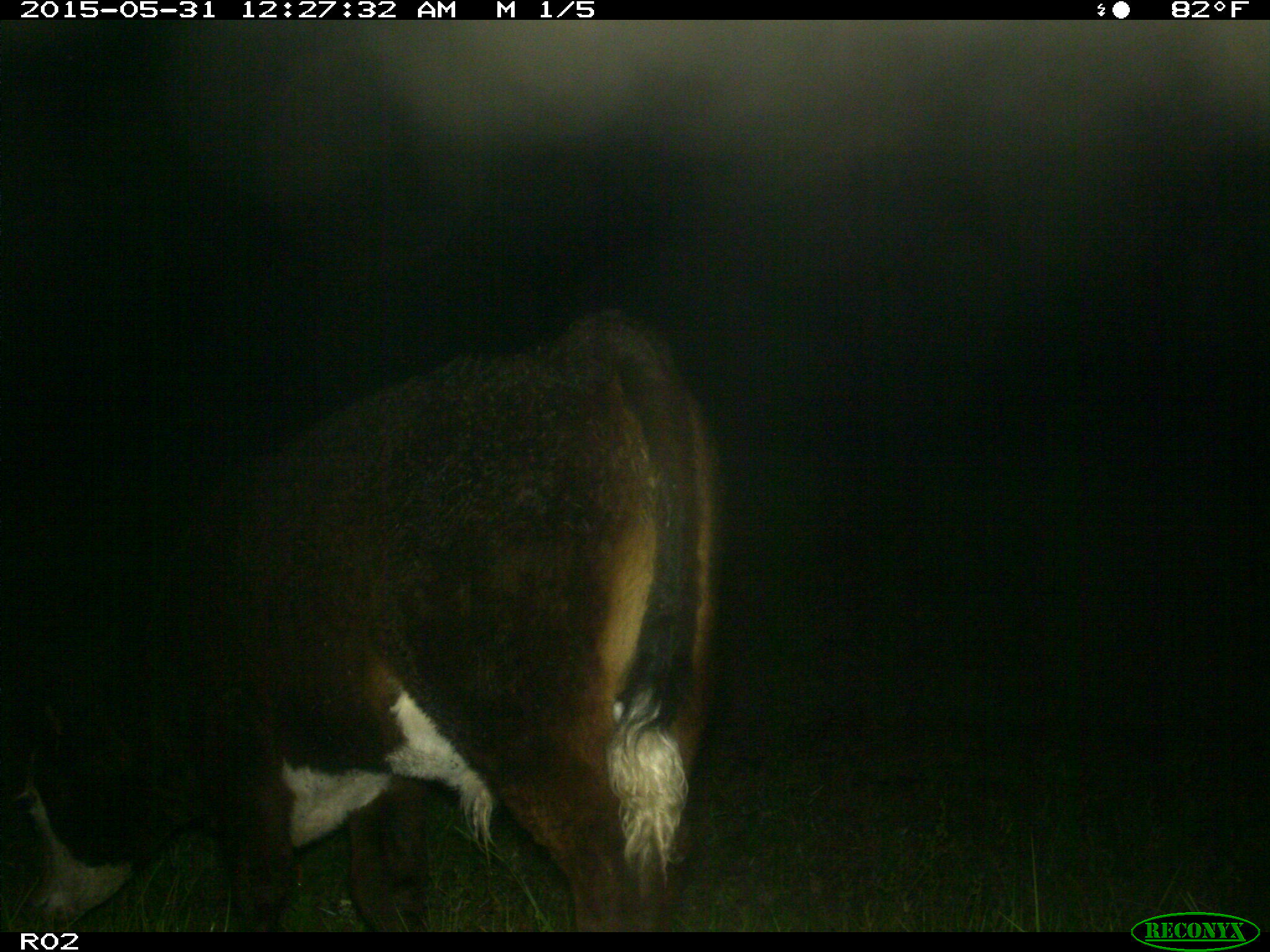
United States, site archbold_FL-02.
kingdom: Animalia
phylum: Chordata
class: Mammalia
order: Artiodactyla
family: Bovidae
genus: Bos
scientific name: Bos taurus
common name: domestic cow